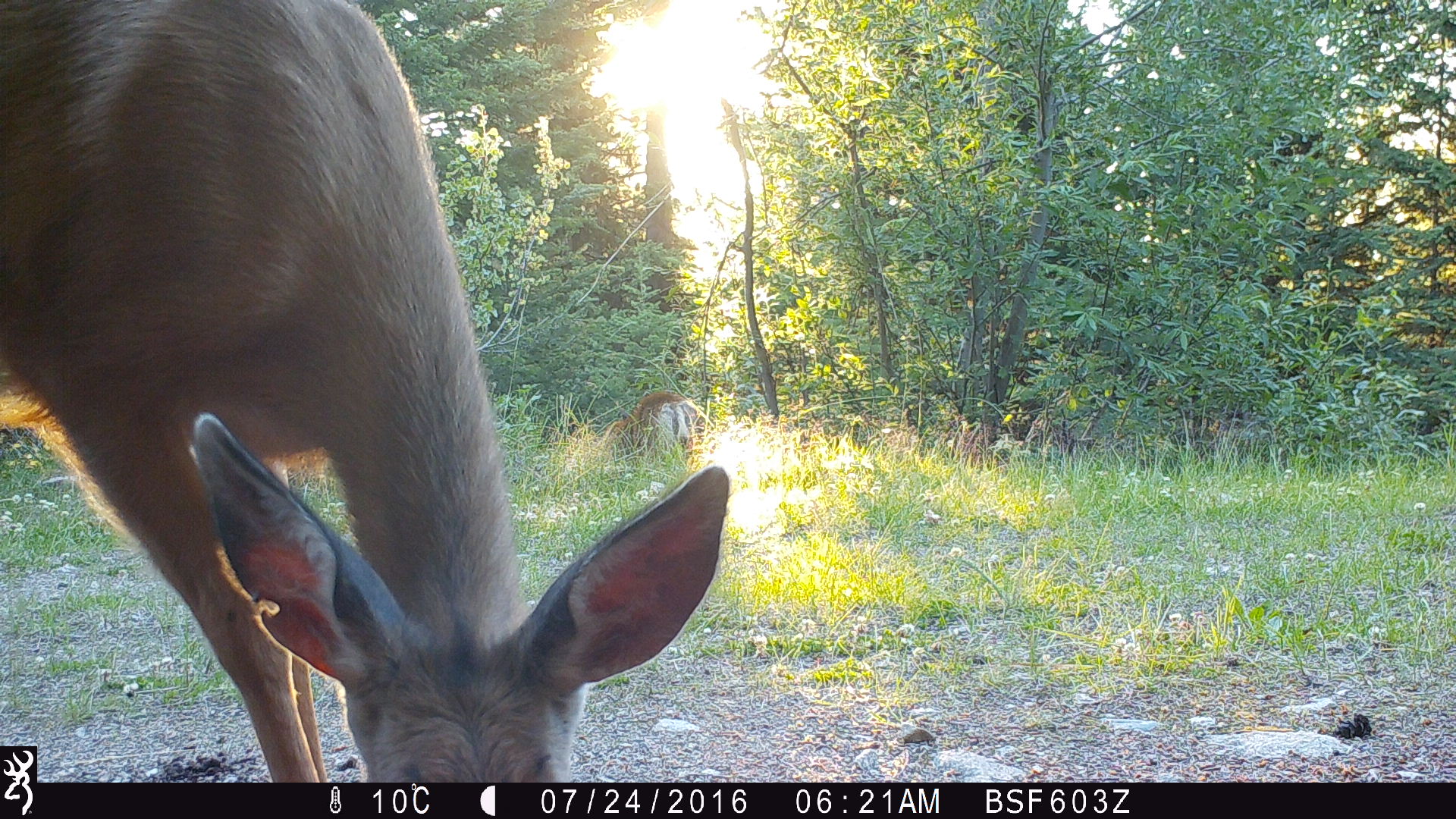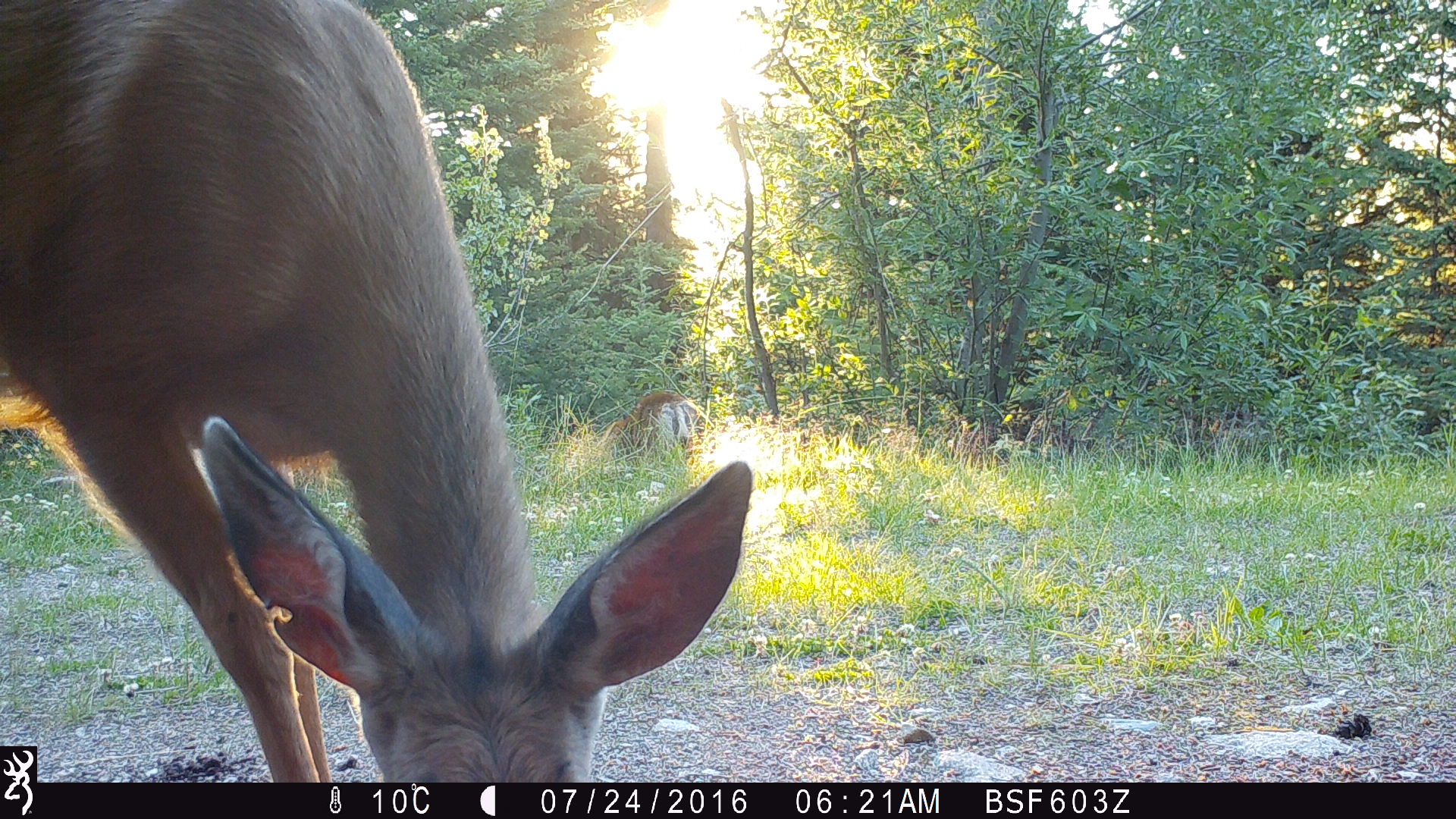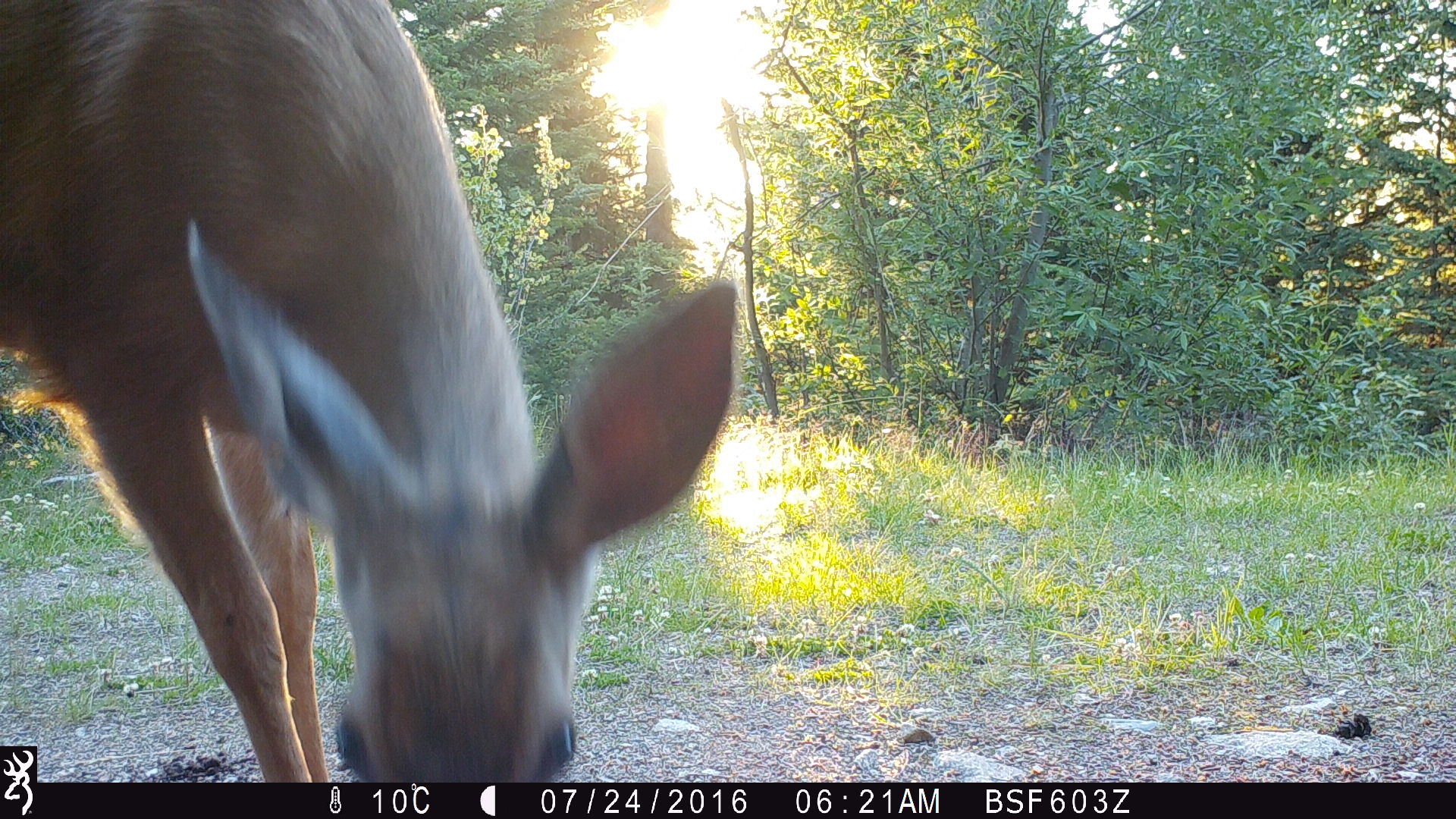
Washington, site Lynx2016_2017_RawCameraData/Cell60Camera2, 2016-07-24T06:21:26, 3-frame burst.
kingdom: Animalia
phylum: Chordata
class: Mammalia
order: Artiodactyla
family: Cervidae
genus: Odocoileus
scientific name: Odocoileus hemionus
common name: mule deer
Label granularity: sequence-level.